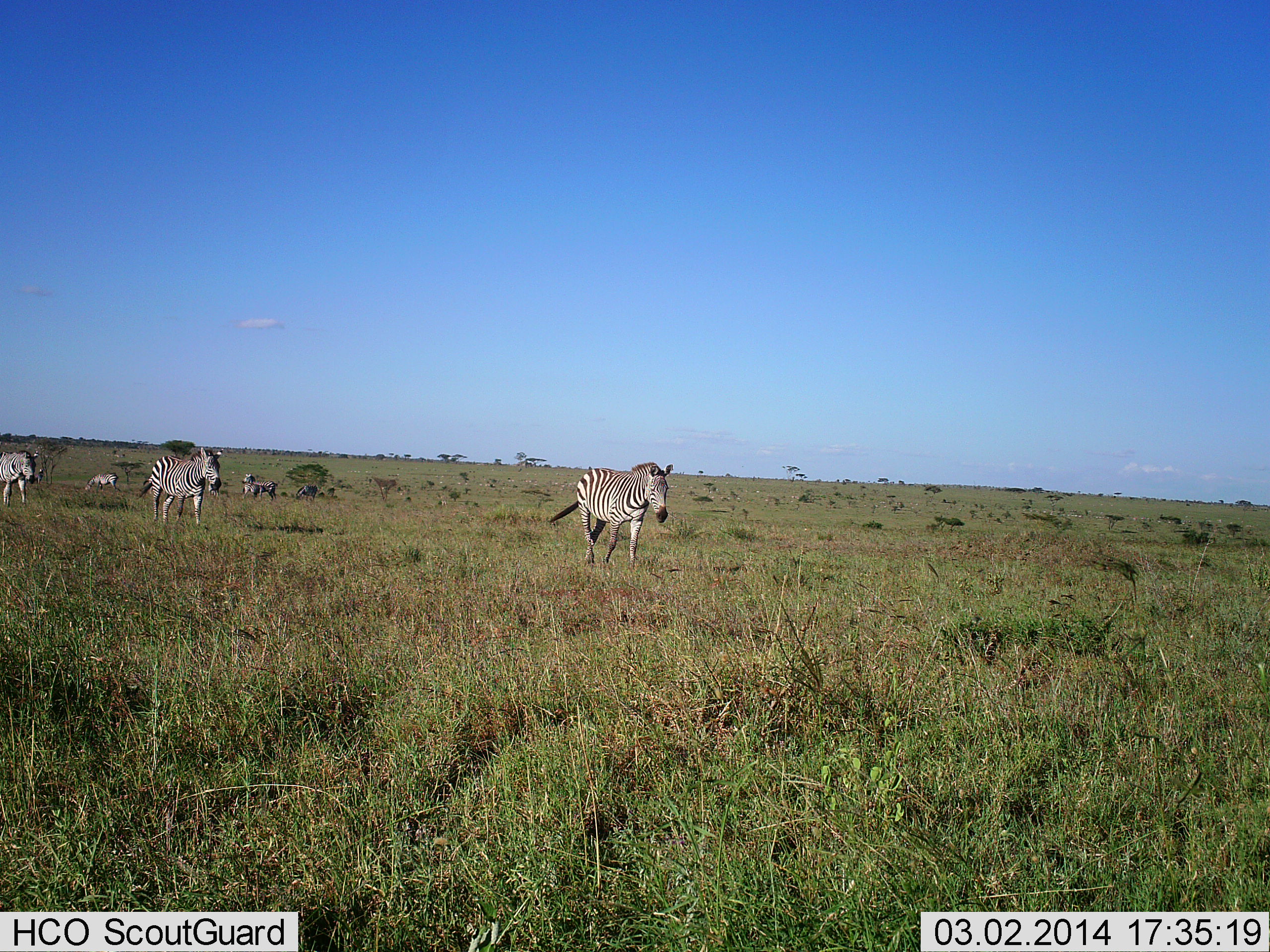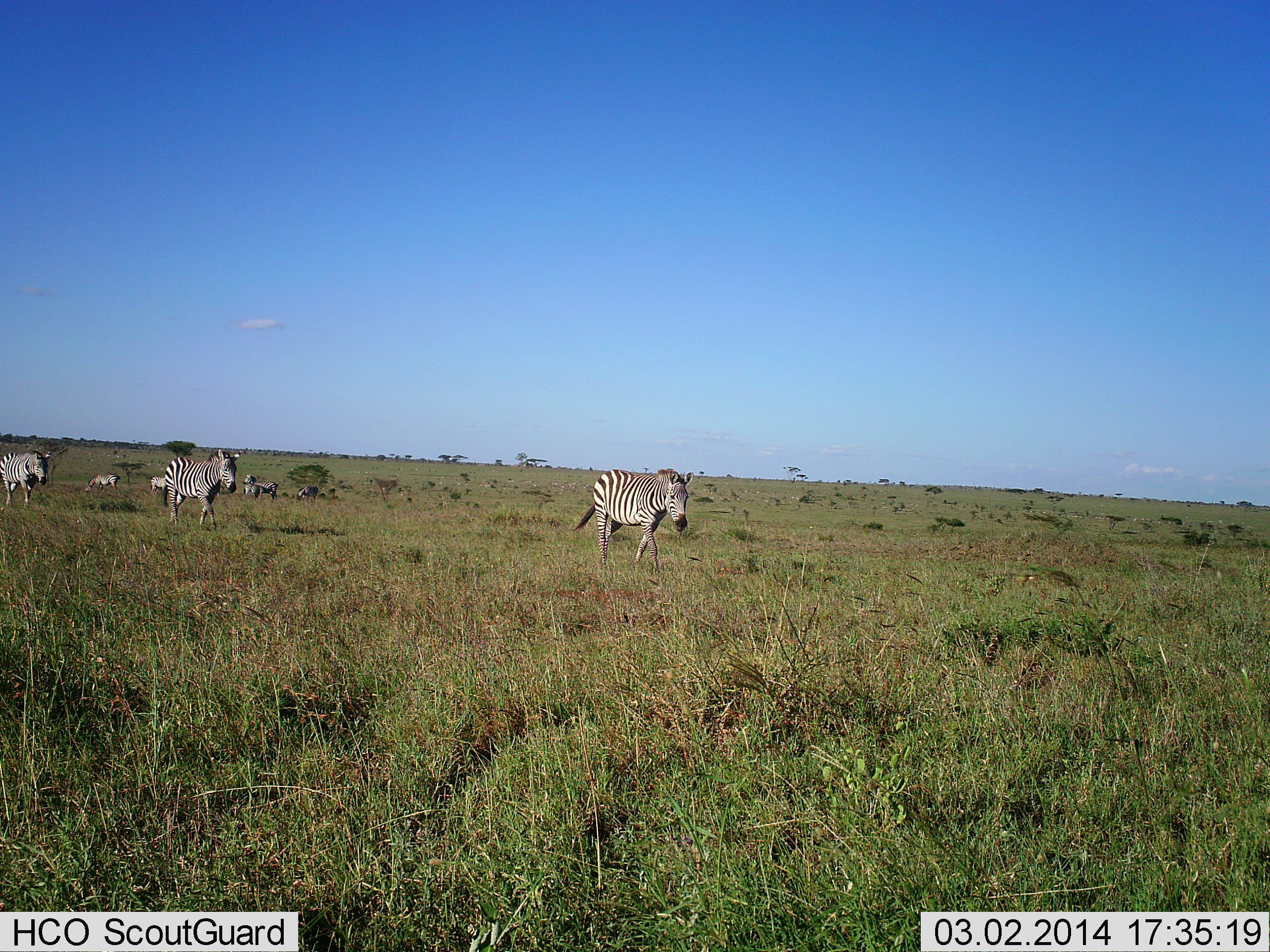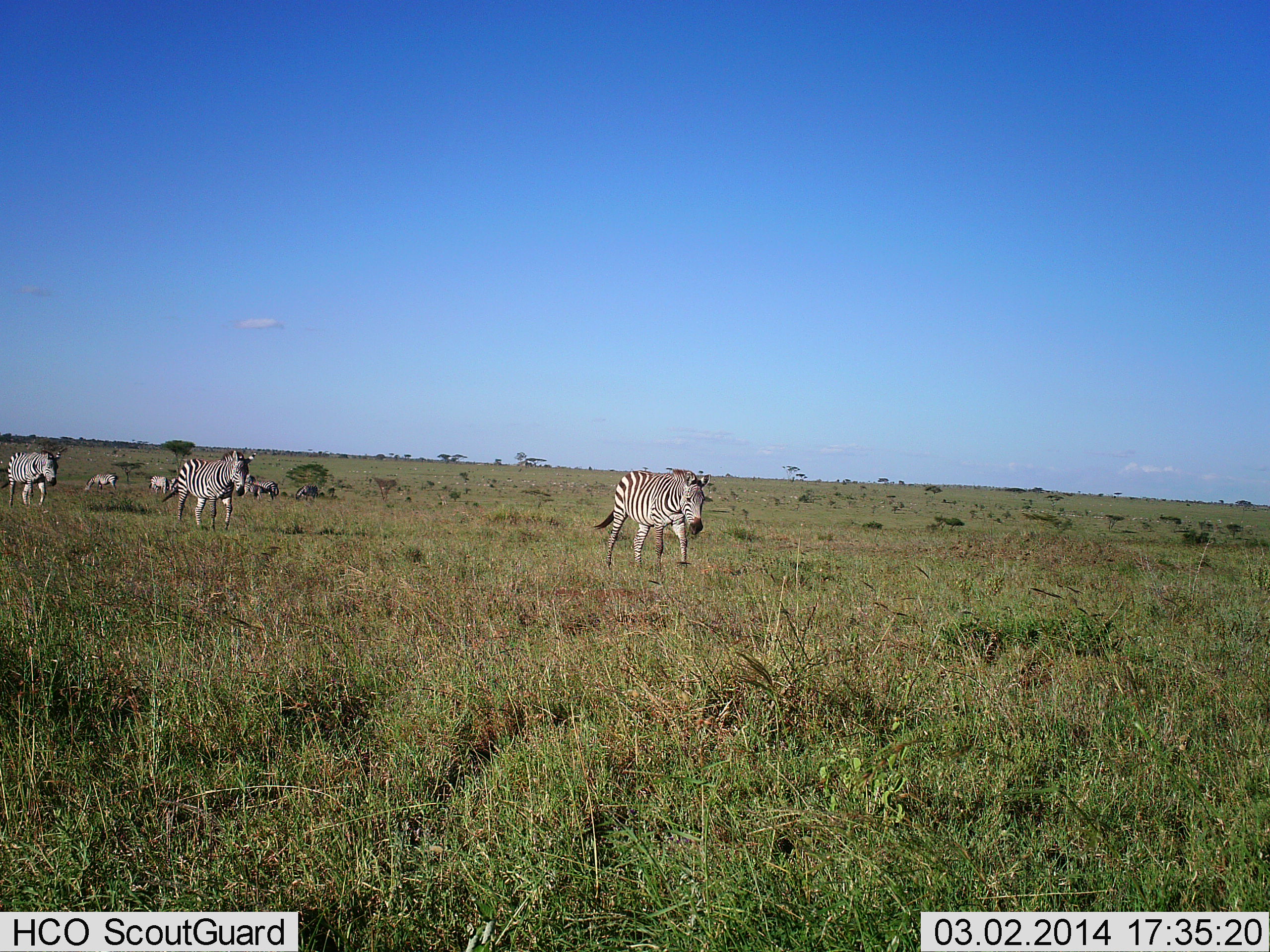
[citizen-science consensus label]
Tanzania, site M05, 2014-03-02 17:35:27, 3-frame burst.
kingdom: Animalia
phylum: Chordata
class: Mammalia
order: Perissodactyla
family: Equidae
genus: Equus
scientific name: Equus quagga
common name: plains zebra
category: zebra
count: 6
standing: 36%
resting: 0%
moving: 100%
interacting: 0%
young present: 0%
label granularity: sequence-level